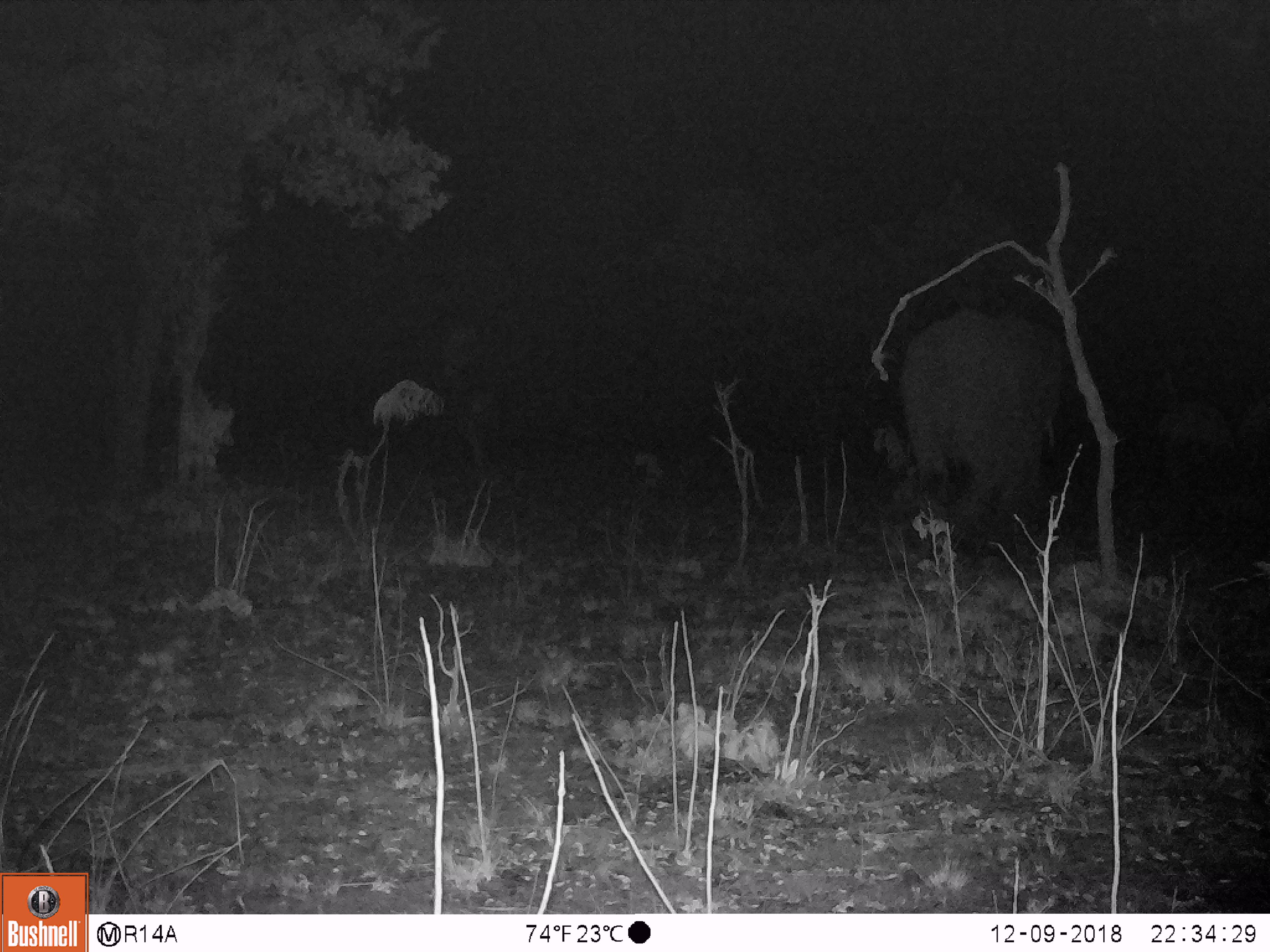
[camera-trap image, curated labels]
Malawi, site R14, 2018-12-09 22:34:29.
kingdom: Animalia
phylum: Chordata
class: Mammalia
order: Proboscidea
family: Elephantidae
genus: Loxodonta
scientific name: Loxodonta africana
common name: african savanna elephant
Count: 1.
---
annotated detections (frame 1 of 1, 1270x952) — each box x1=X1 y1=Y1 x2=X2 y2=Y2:
african savanna elephant: x1=894 y1=300 x2=1084 y2=561